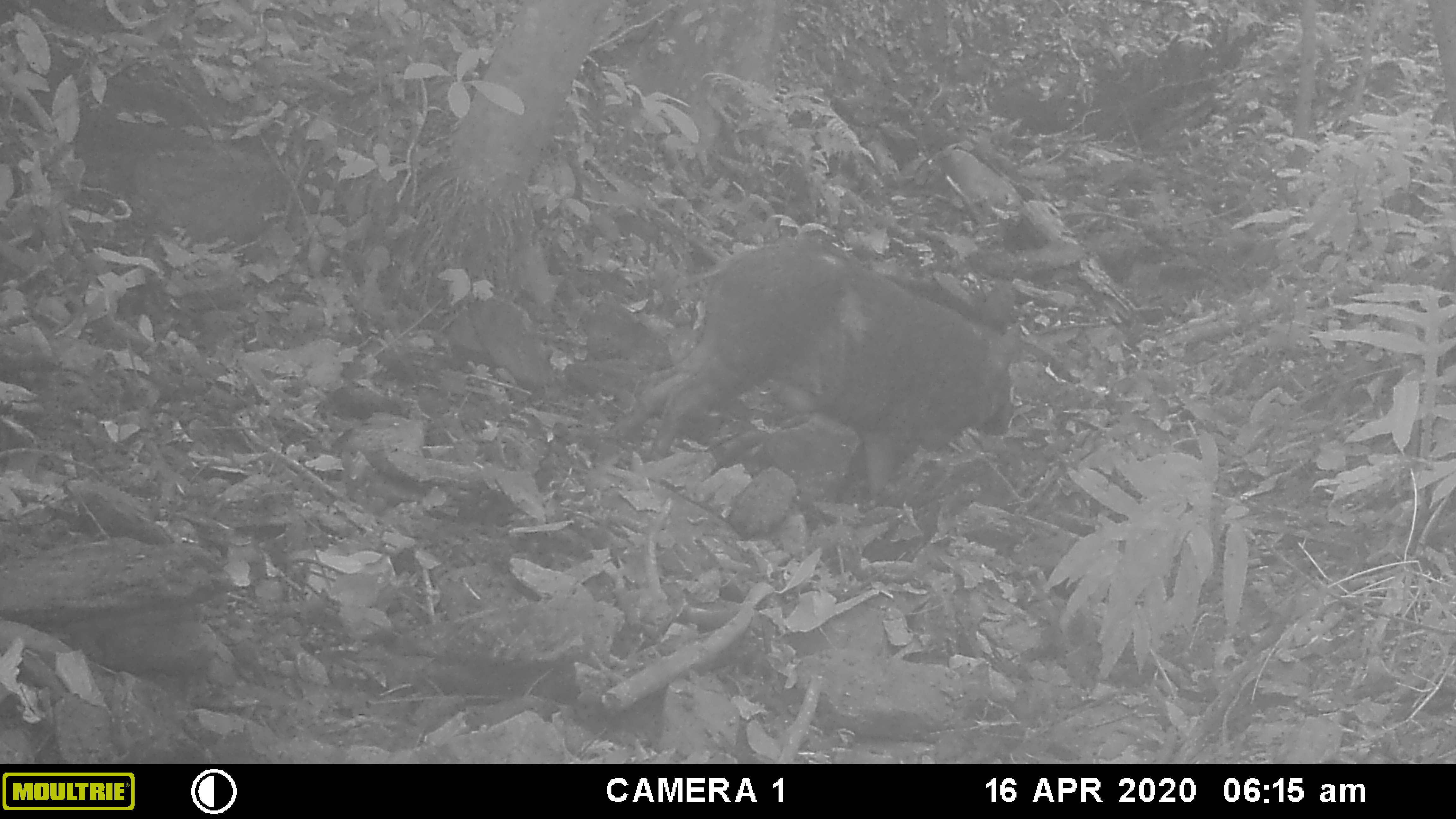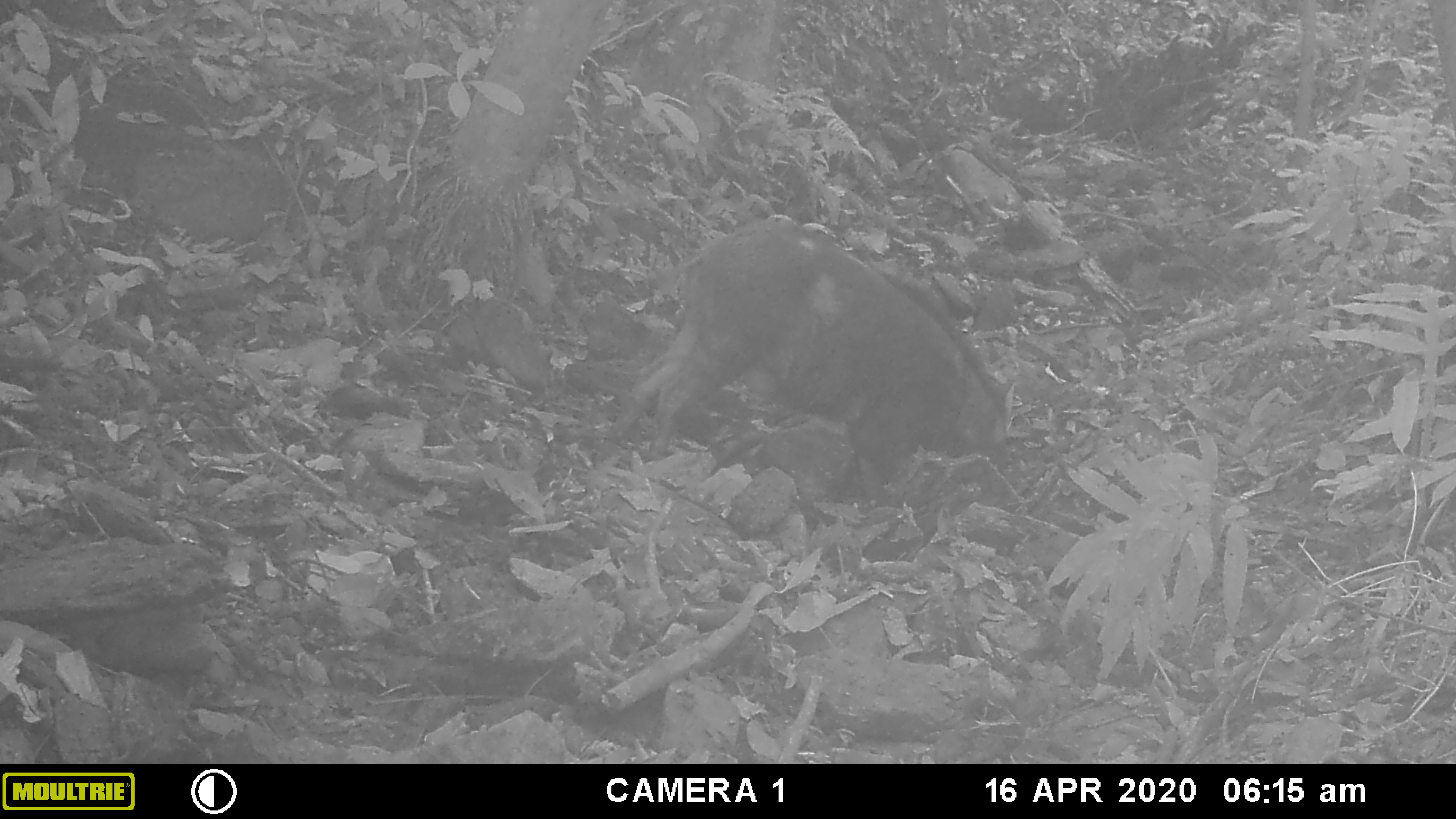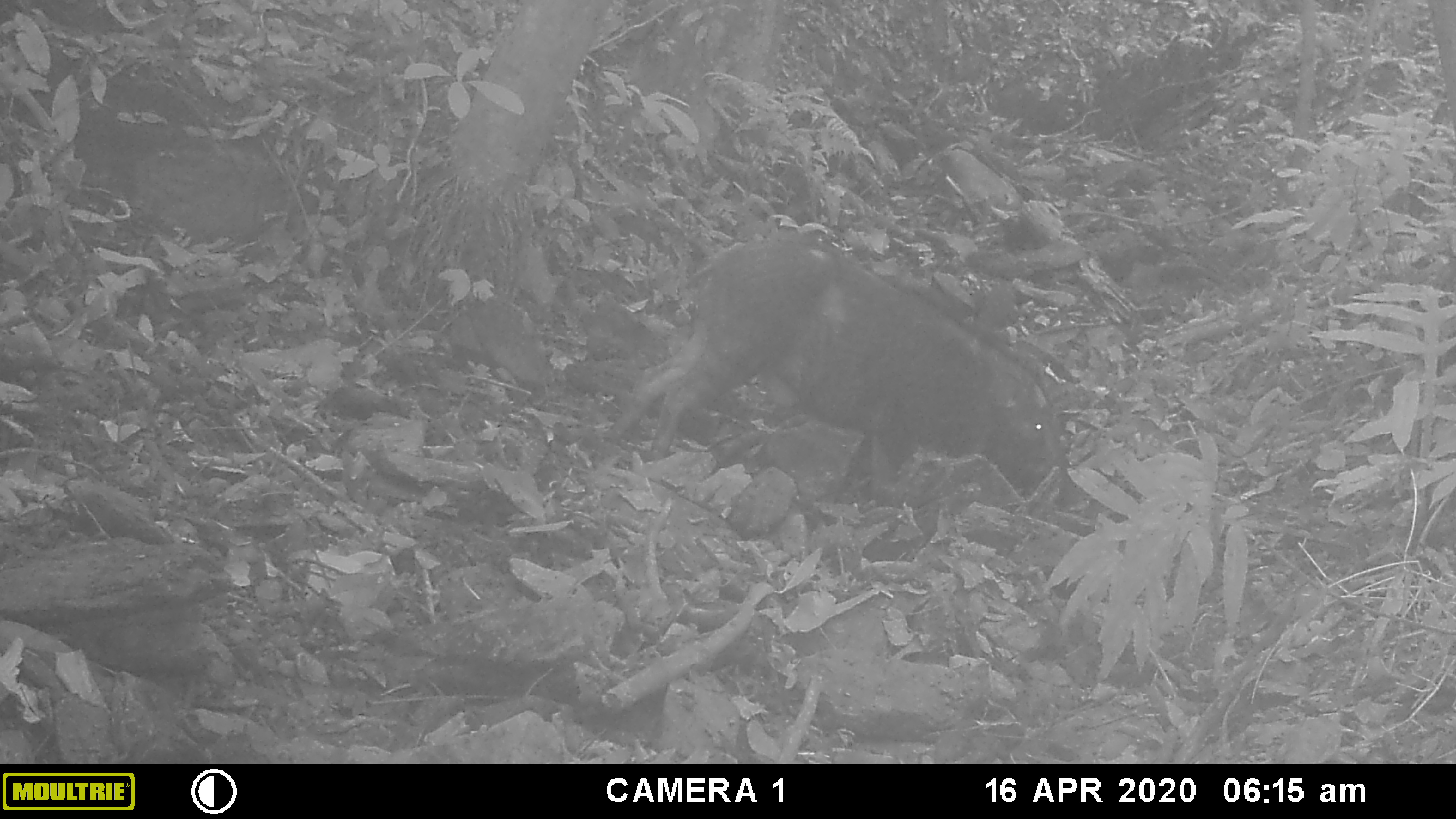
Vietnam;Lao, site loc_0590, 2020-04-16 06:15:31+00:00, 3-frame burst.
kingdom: Animalia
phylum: Chordata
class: Mammalia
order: Artiodactyla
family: Suidae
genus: Sus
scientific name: Sus scrofa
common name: eurasian wild pig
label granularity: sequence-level